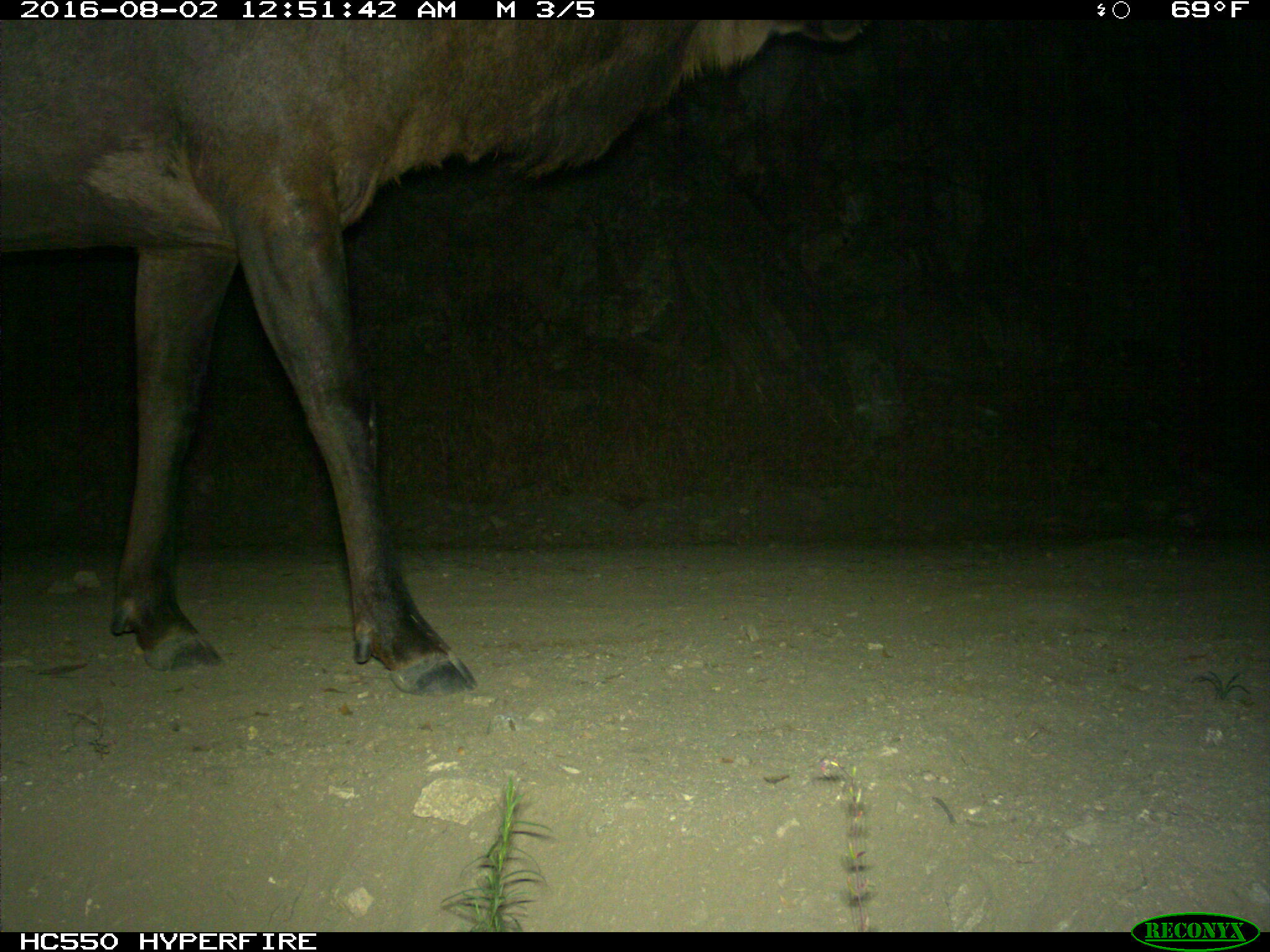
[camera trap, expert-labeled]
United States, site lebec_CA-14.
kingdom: Animalia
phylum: Chordata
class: Mammalia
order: Artiodactyla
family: Cervidae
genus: Cervus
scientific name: Cervus canadensis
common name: elk